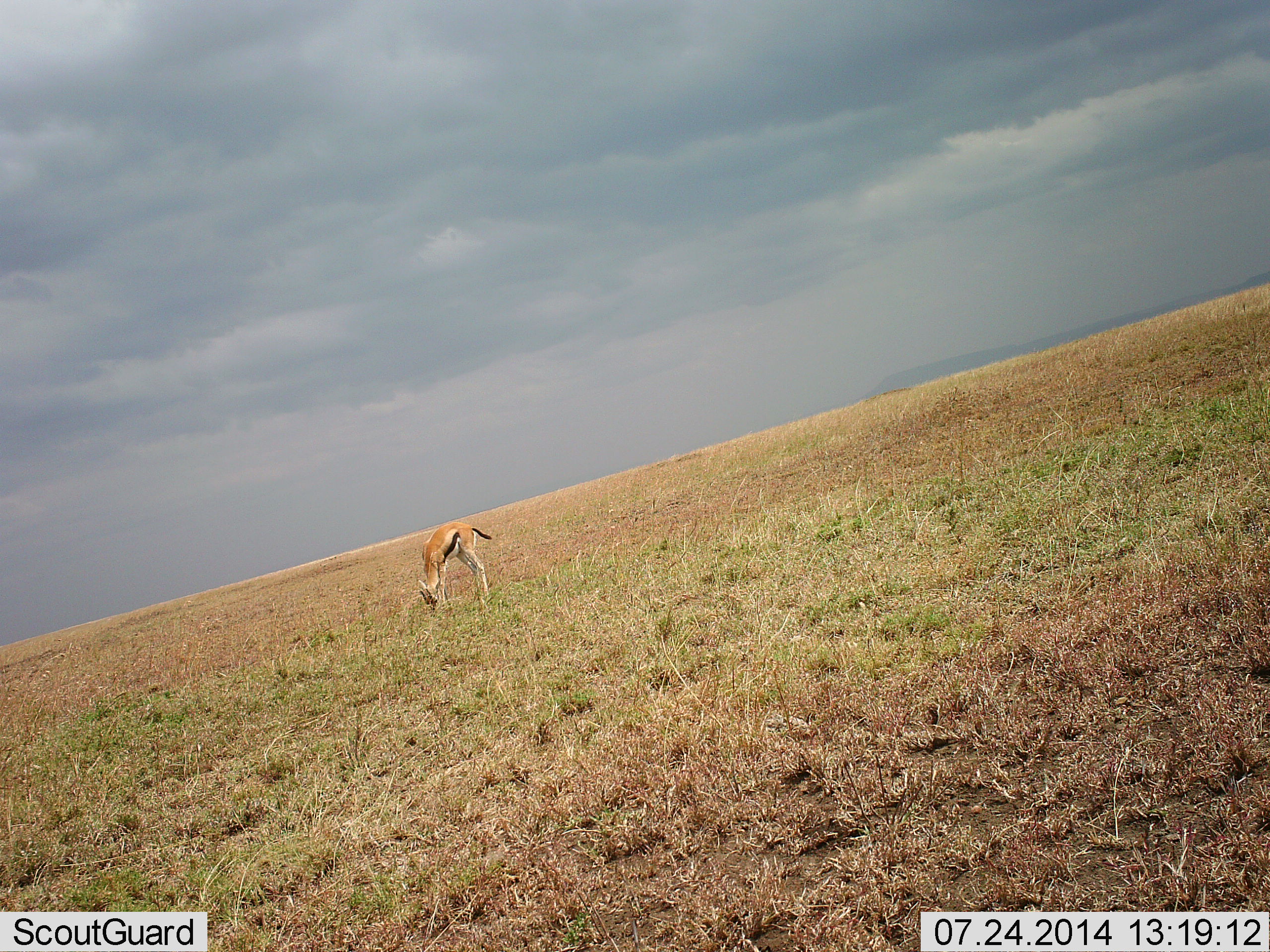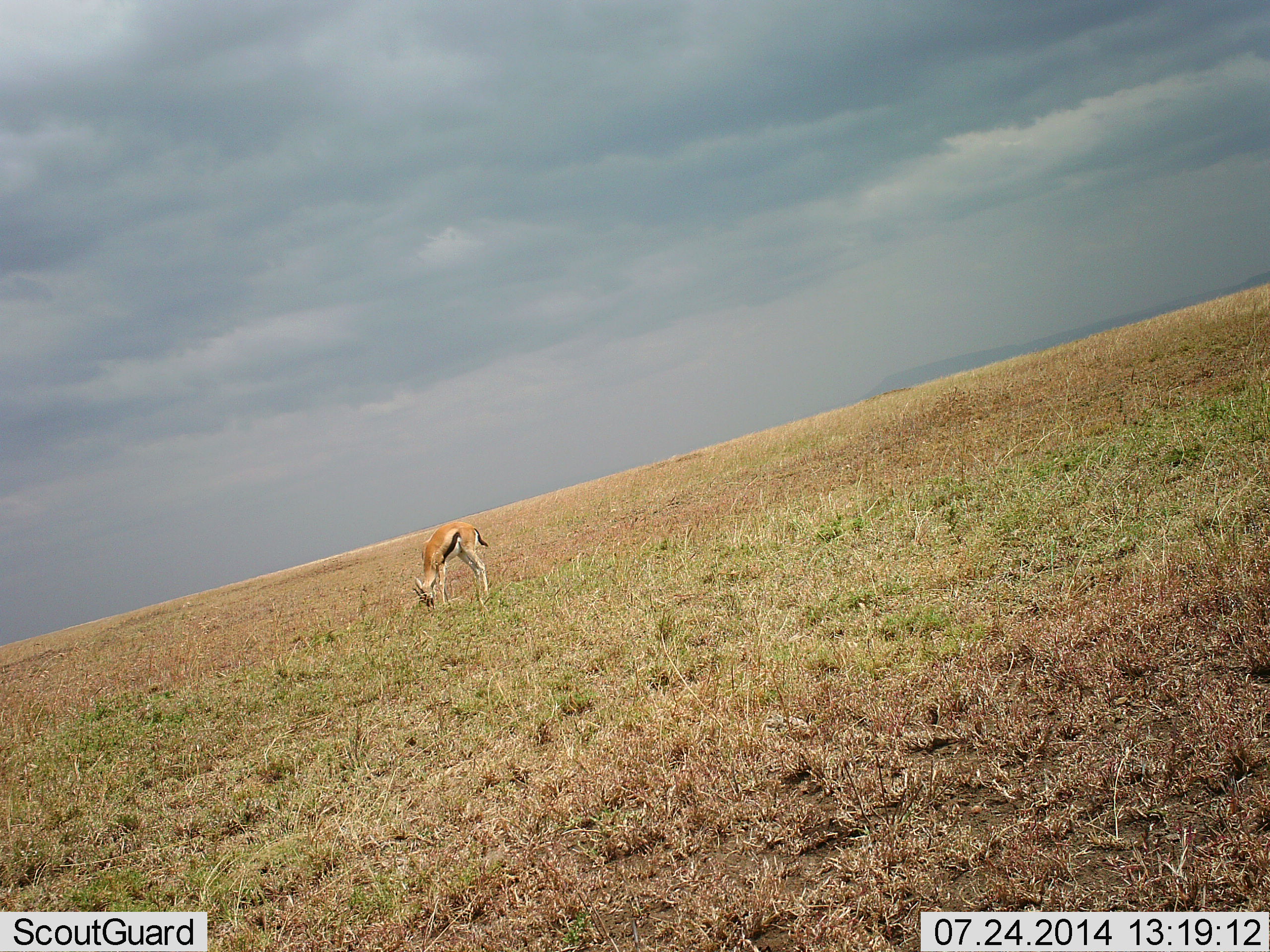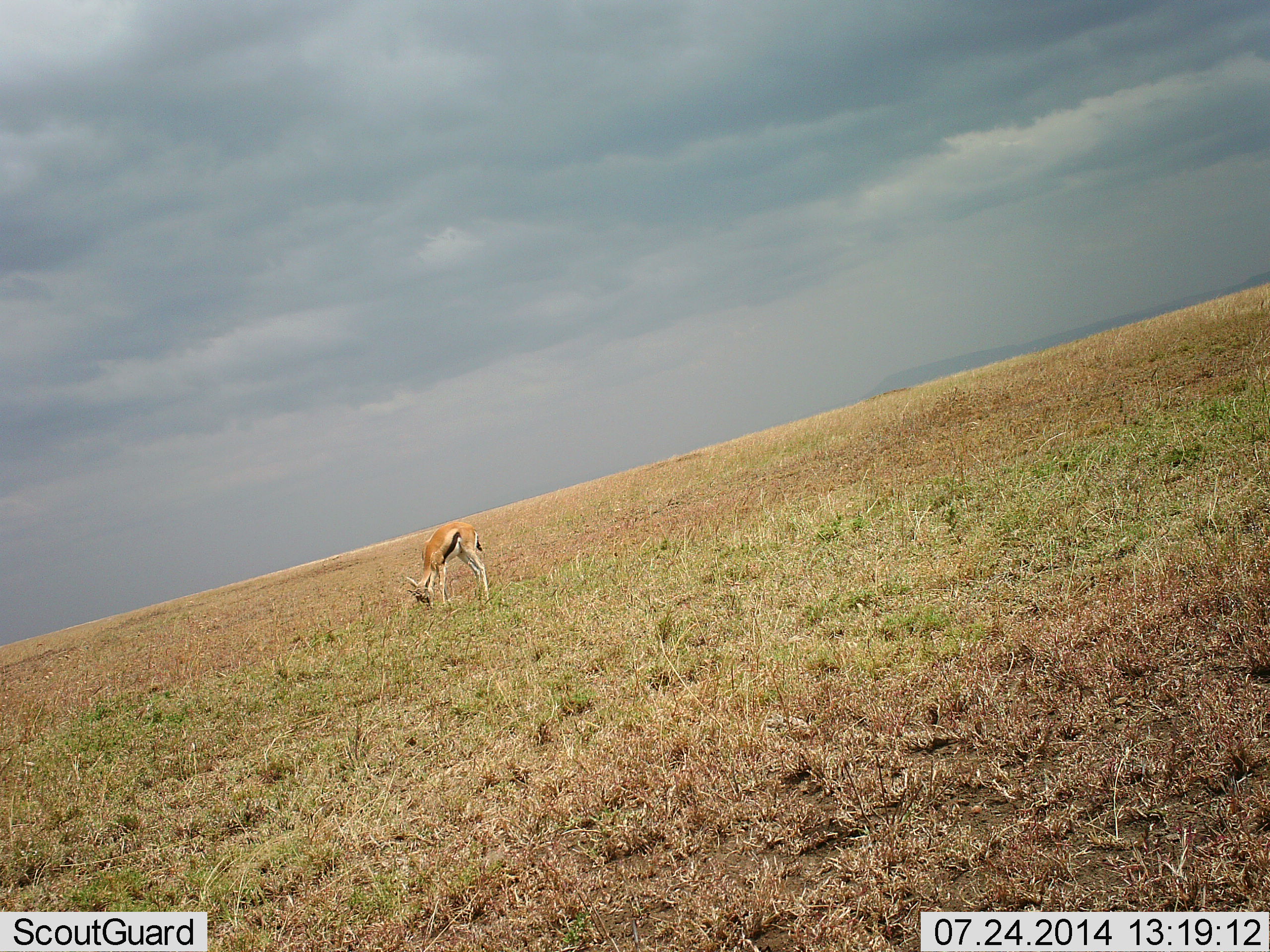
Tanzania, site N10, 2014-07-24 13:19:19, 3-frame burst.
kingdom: Animalia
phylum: Chordata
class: Mammalia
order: Artiodactyla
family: Bovidae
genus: Eudorcas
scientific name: Eudorcas thomsonii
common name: thomson's gazelle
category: gazellethomsons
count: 1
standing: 40%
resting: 0%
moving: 0%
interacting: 0%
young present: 10%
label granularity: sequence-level